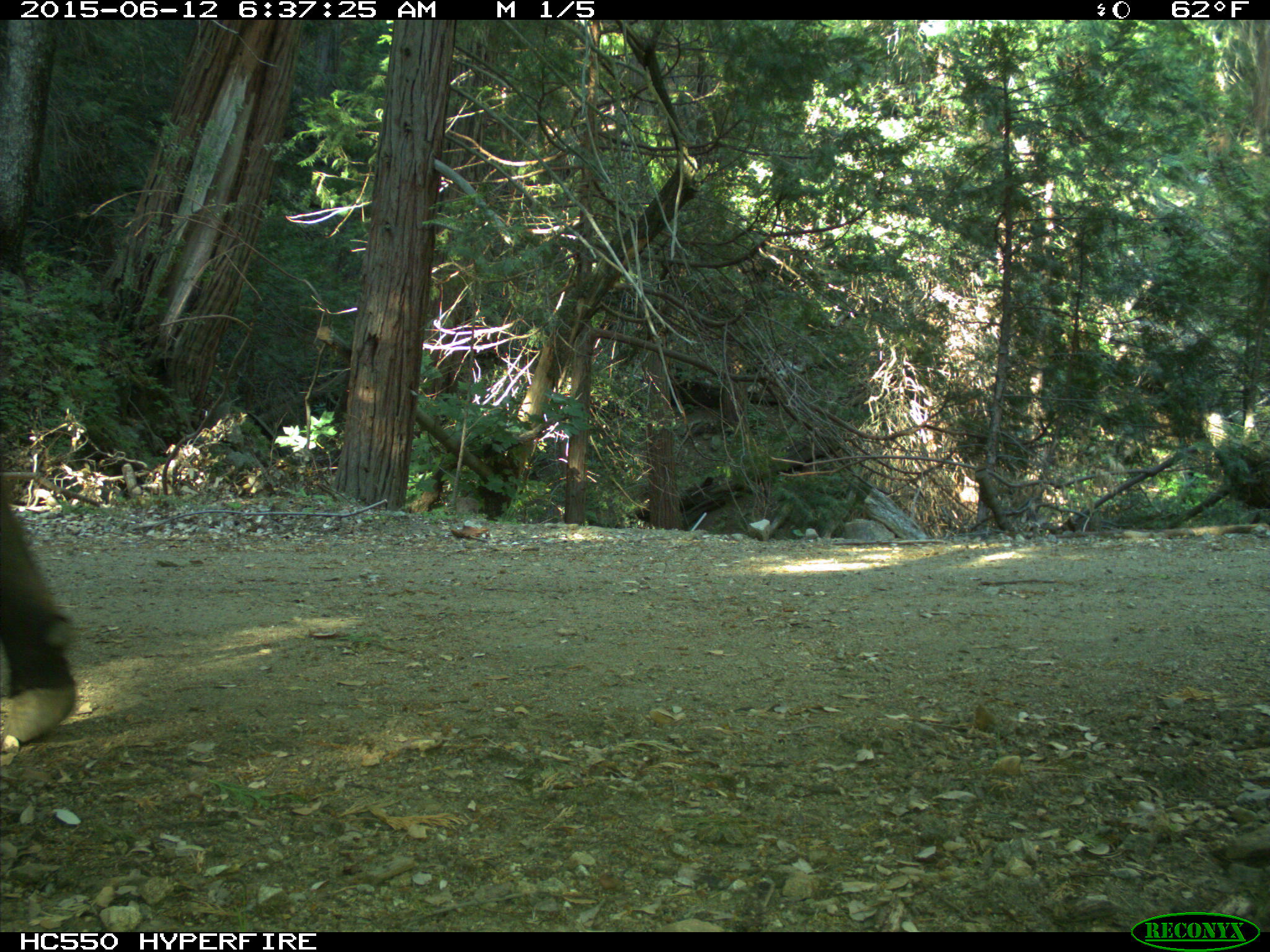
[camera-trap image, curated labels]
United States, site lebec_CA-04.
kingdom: Animalia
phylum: Chordata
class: Mammalia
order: Artiodactyla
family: Bovidae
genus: Bos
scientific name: Bos taurus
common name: domestic cow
Bos taurus (domestic cow).